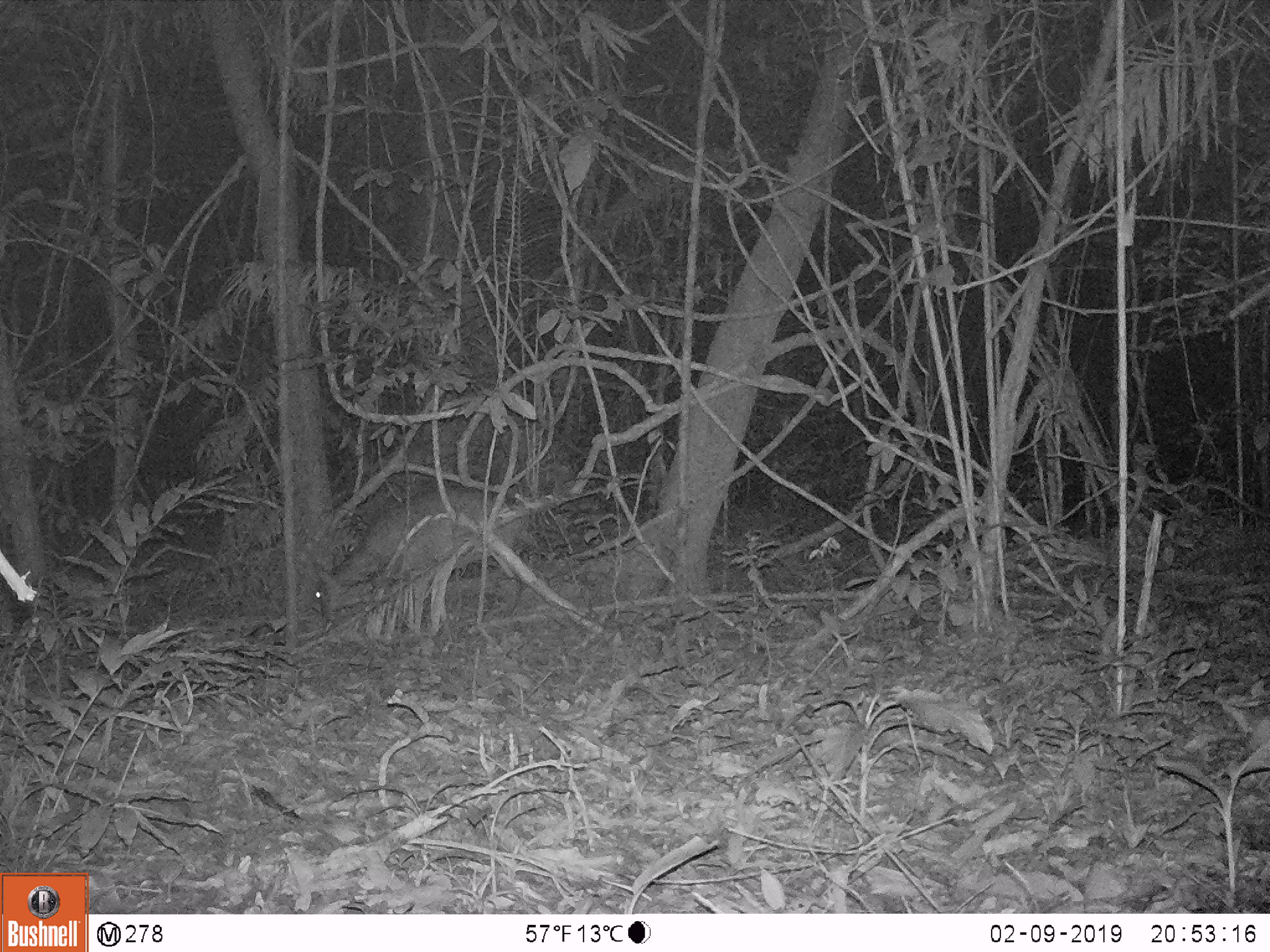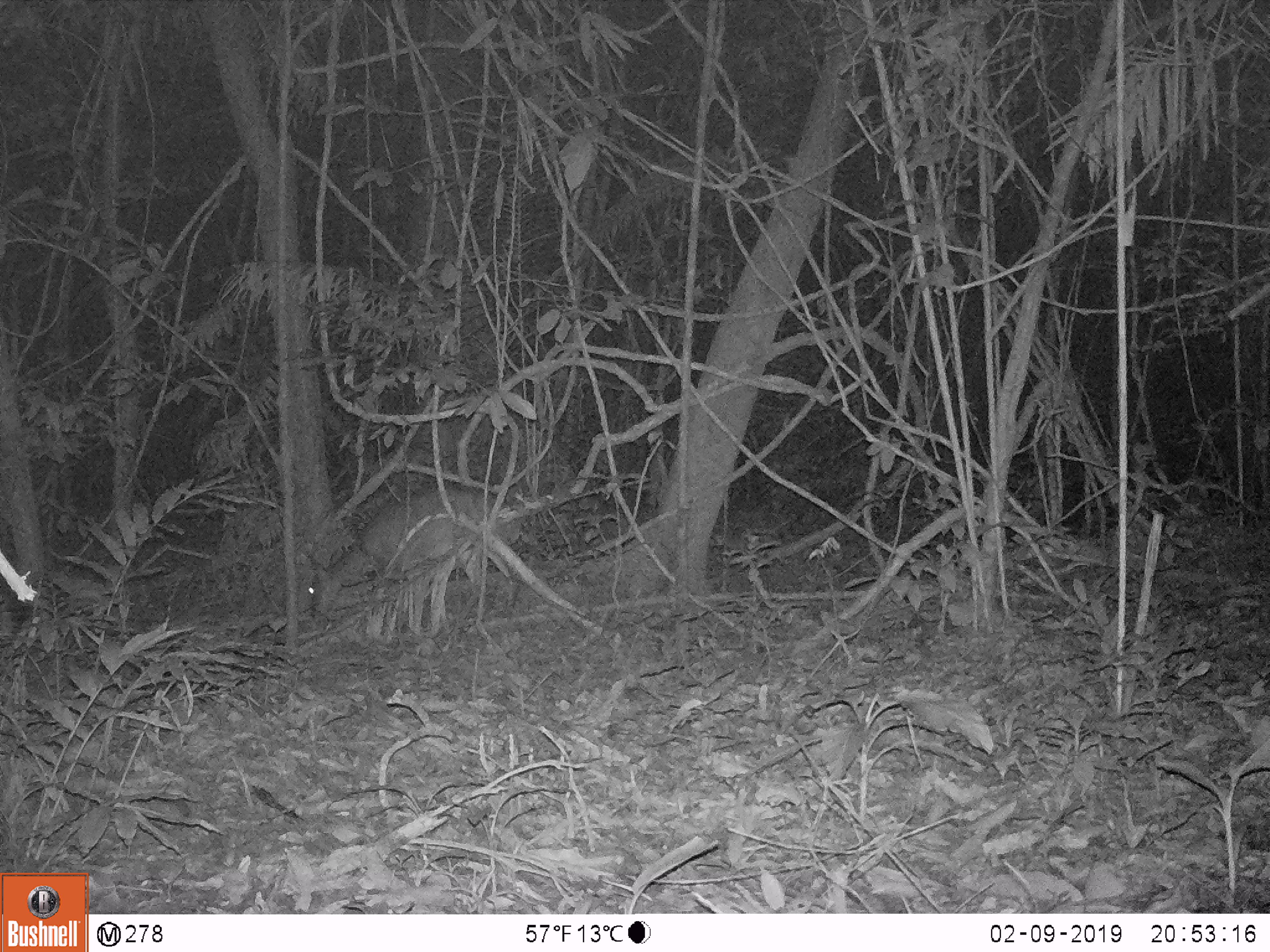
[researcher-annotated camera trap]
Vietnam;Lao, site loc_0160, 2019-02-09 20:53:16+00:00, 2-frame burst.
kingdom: Animalia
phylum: Chordata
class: Mammalia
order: Artiodactyla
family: Cervidae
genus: Muntiacus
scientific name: Muntiacus vuquangensis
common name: large-antlered muntjac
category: large antlered muntjac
Large antlered muntjac (large-antlered muntjac) (Muntiacus vuquangensis). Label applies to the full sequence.